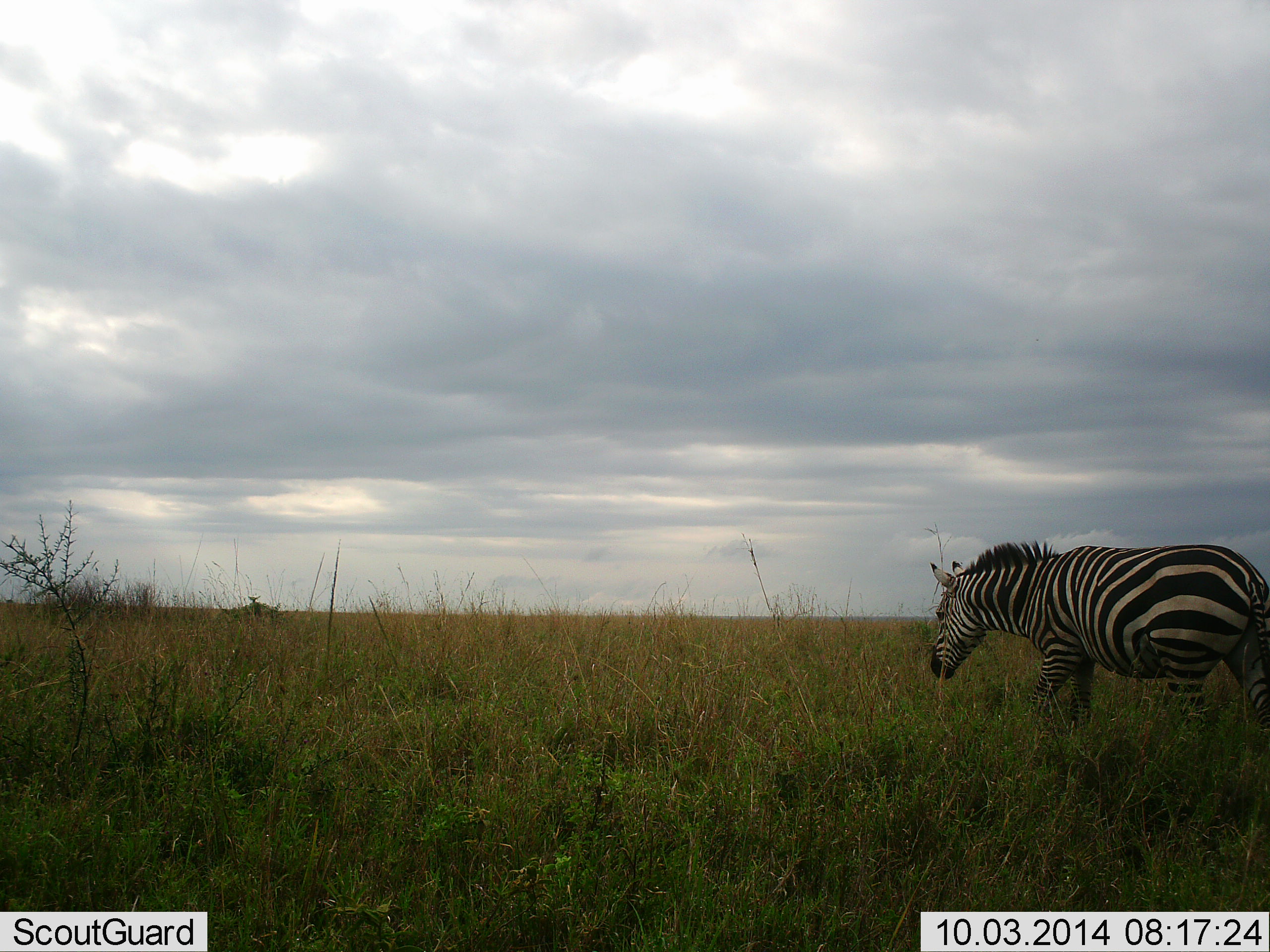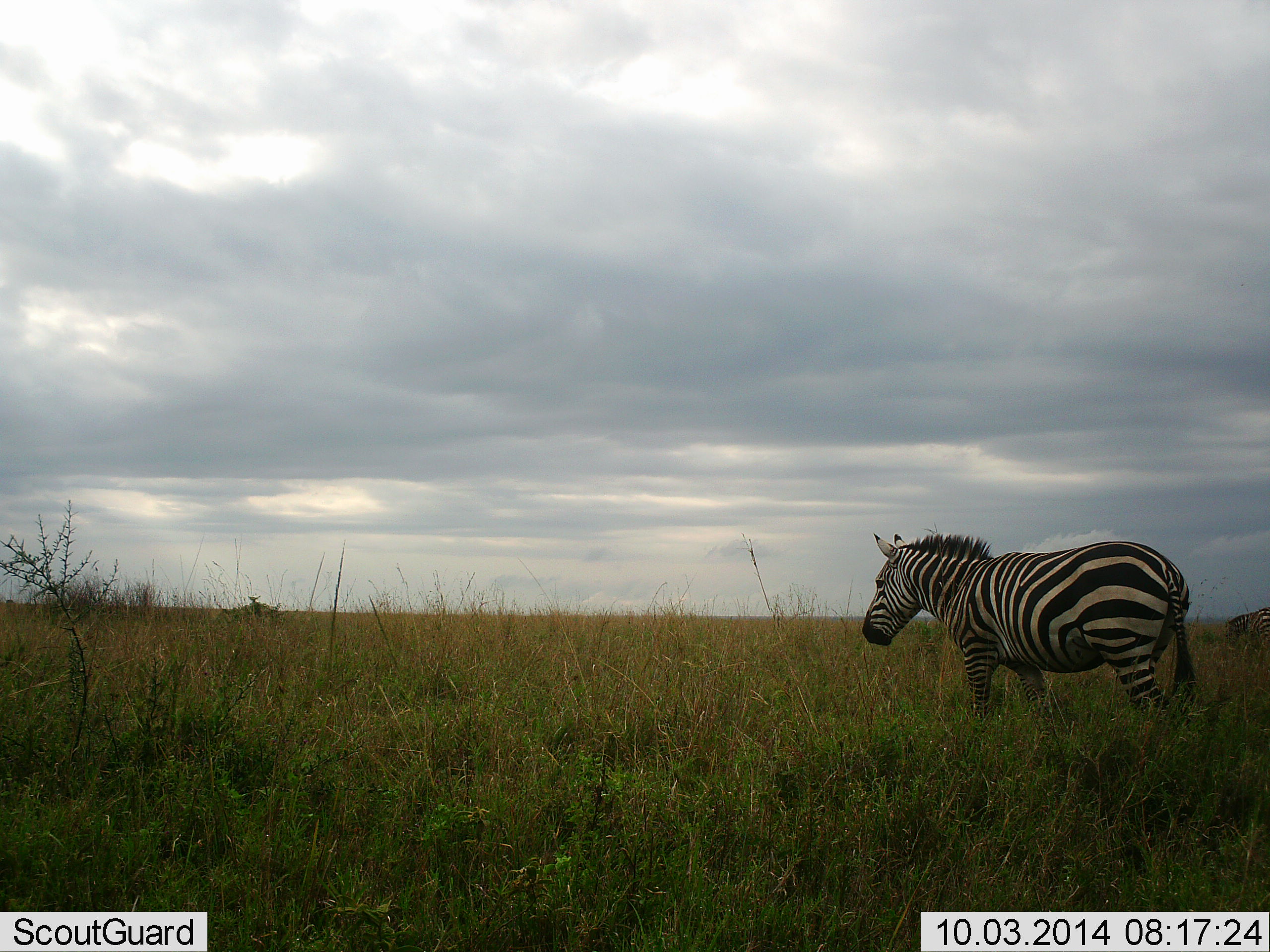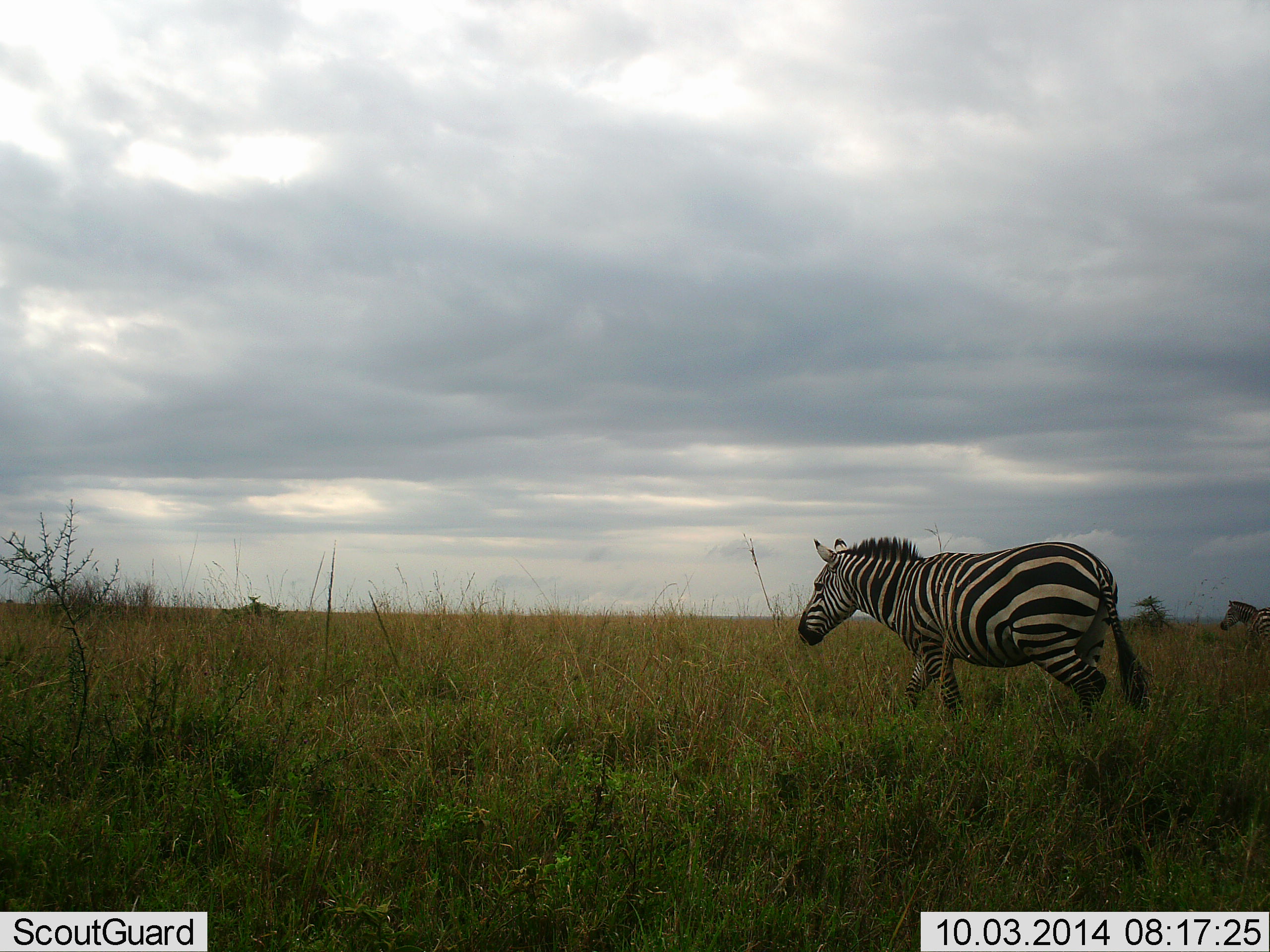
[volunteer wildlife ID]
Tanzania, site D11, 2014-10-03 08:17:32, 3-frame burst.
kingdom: Animalia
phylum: Chordata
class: Mammalia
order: Perissodactyla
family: Equidae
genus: Equus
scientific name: Equus quagga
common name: plains zebra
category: zebra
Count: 2.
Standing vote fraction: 30%.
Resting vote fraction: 0%.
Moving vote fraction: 100%.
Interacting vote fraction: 0%.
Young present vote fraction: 0%.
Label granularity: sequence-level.